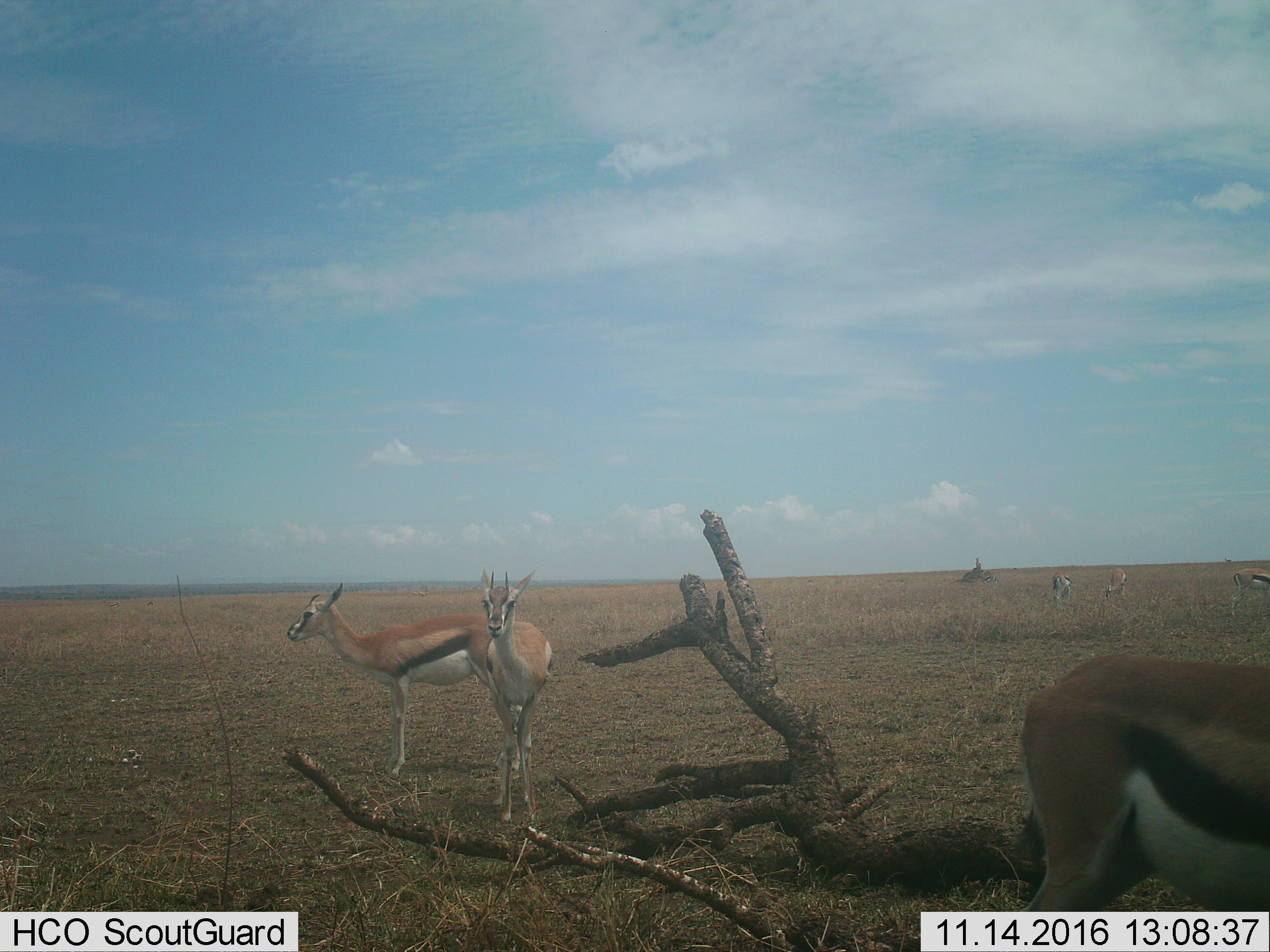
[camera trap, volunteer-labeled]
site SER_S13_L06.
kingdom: Animalia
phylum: Chordata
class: Mammalia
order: Artiodactyla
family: Bovidae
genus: Eudorcas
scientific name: Eudorcas thomsonii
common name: thomson's gazelle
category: gazellethomsons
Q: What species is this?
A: Gazellethomsons (thomson's gazelle) (Eudorcas thomsonii).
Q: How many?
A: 7.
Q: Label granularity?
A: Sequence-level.